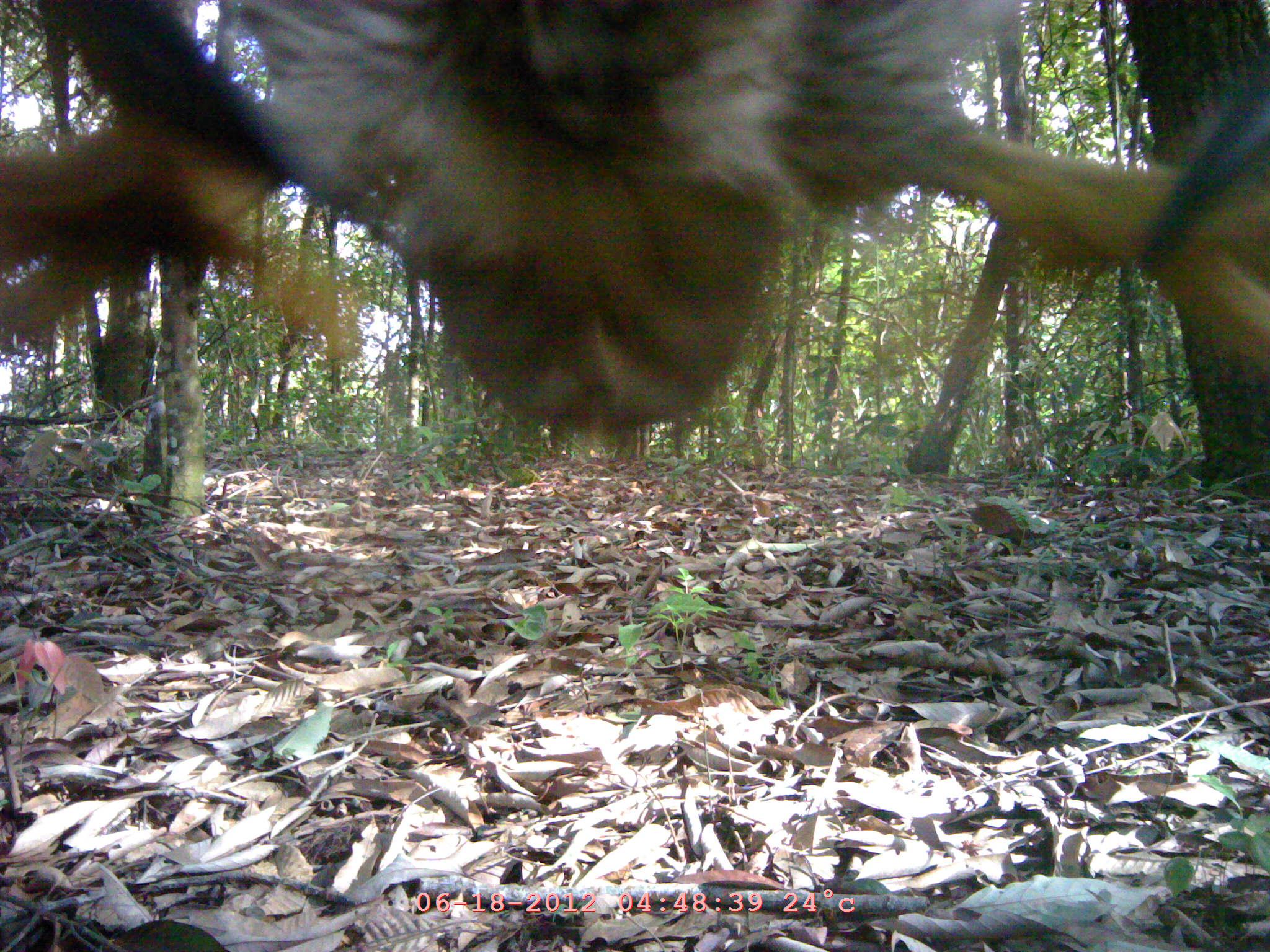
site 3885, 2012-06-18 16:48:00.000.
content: unidentified animal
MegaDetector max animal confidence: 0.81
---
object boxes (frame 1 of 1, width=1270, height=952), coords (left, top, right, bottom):
unknown: (0, 0, 1270, 433)